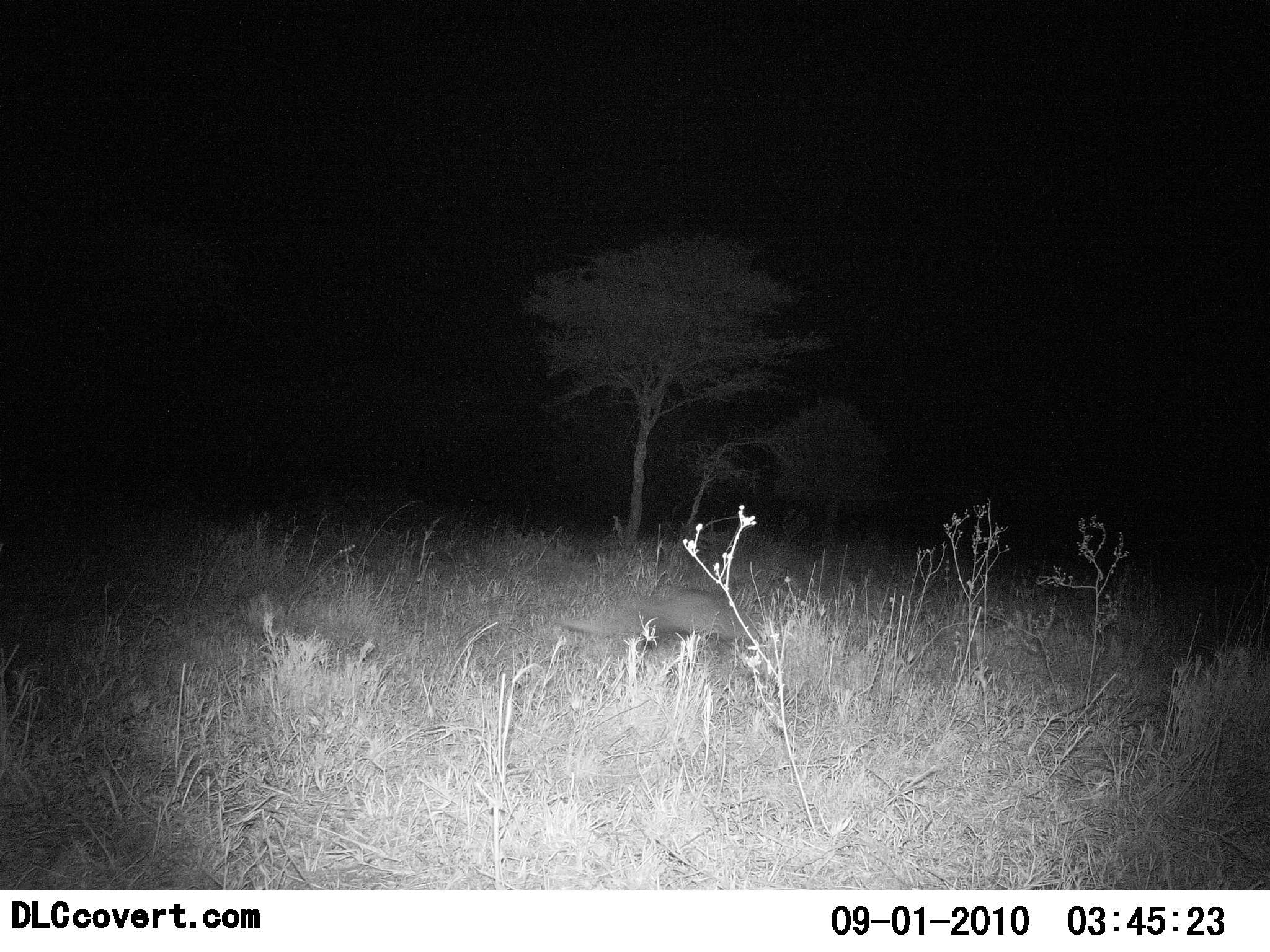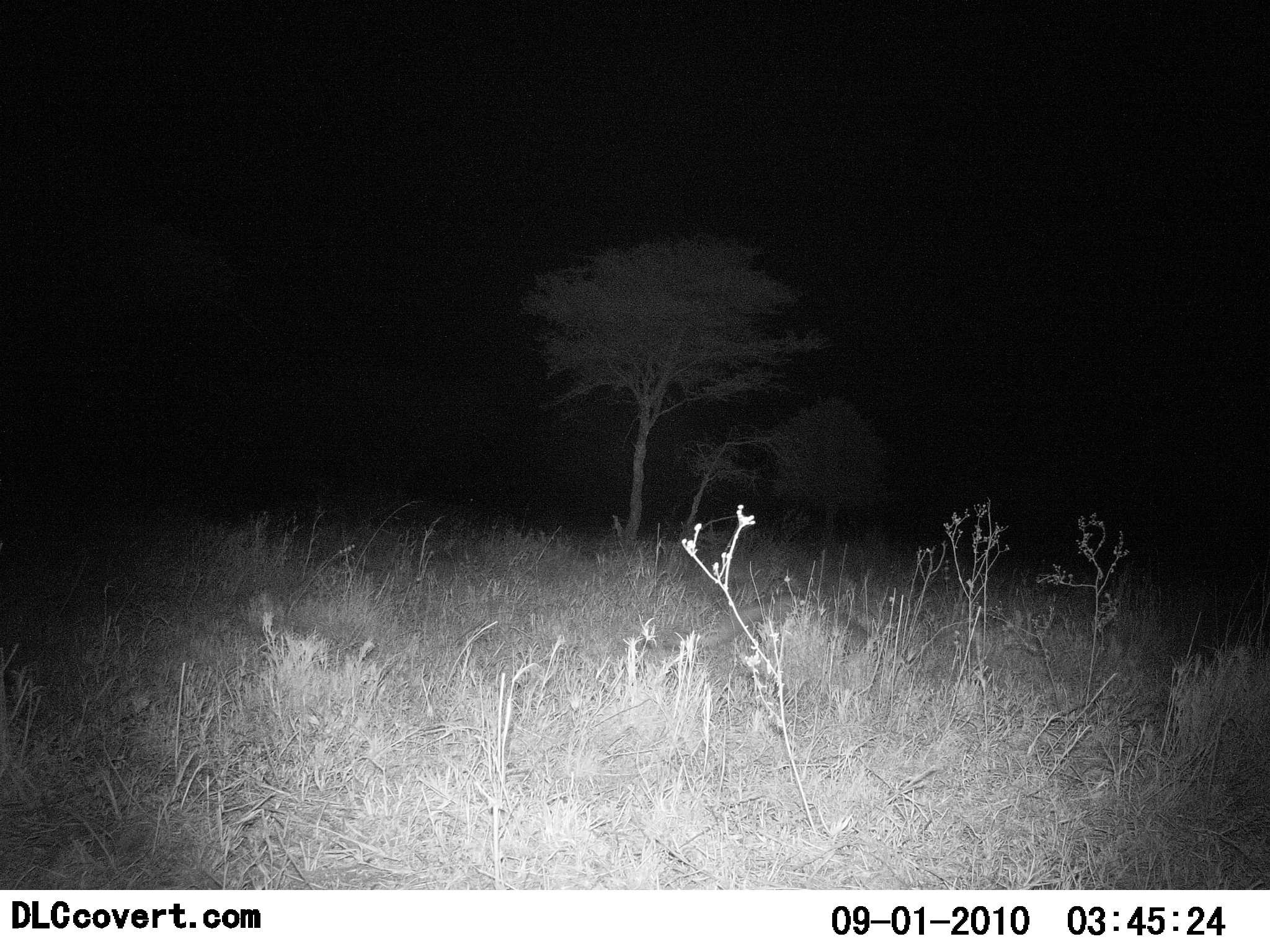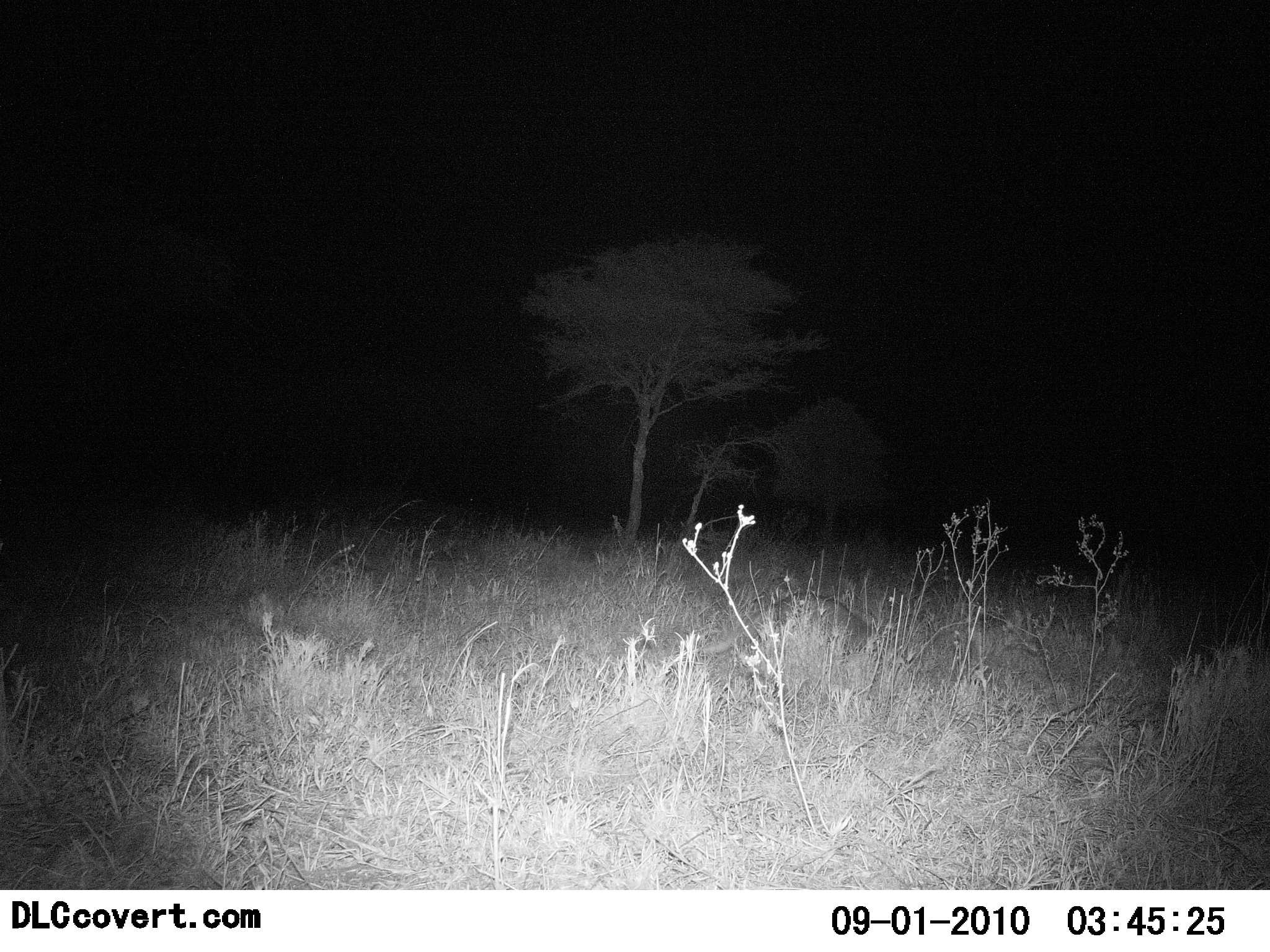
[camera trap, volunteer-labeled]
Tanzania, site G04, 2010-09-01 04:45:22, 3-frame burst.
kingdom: Animalia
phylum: Chordata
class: Mammalia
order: Tubulidentata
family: Orycteropodidae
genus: Orycteropus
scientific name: Orycteropus afer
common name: aardvark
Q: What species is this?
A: Aardvark (Orycteropus afer).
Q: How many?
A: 1.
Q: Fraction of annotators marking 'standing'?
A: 0%.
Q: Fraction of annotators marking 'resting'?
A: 0%.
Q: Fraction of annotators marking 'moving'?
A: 100%.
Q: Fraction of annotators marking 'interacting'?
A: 0%.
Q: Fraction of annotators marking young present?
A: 0%.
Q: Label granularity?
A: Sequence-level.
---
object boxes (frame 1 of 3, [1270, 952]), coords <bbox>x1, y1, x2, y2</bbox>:
animal: <bbox>557, 587, 785, 667</bbox>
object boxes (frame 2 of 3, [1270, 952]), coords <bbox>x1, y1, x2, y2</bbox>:
animal: <bbox>653, 589, 883, 693</bbox>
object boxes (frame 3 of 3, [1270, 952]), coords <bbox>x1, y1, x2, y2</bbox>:
animal: <bbox>693, 590, 900, 708</bbox>